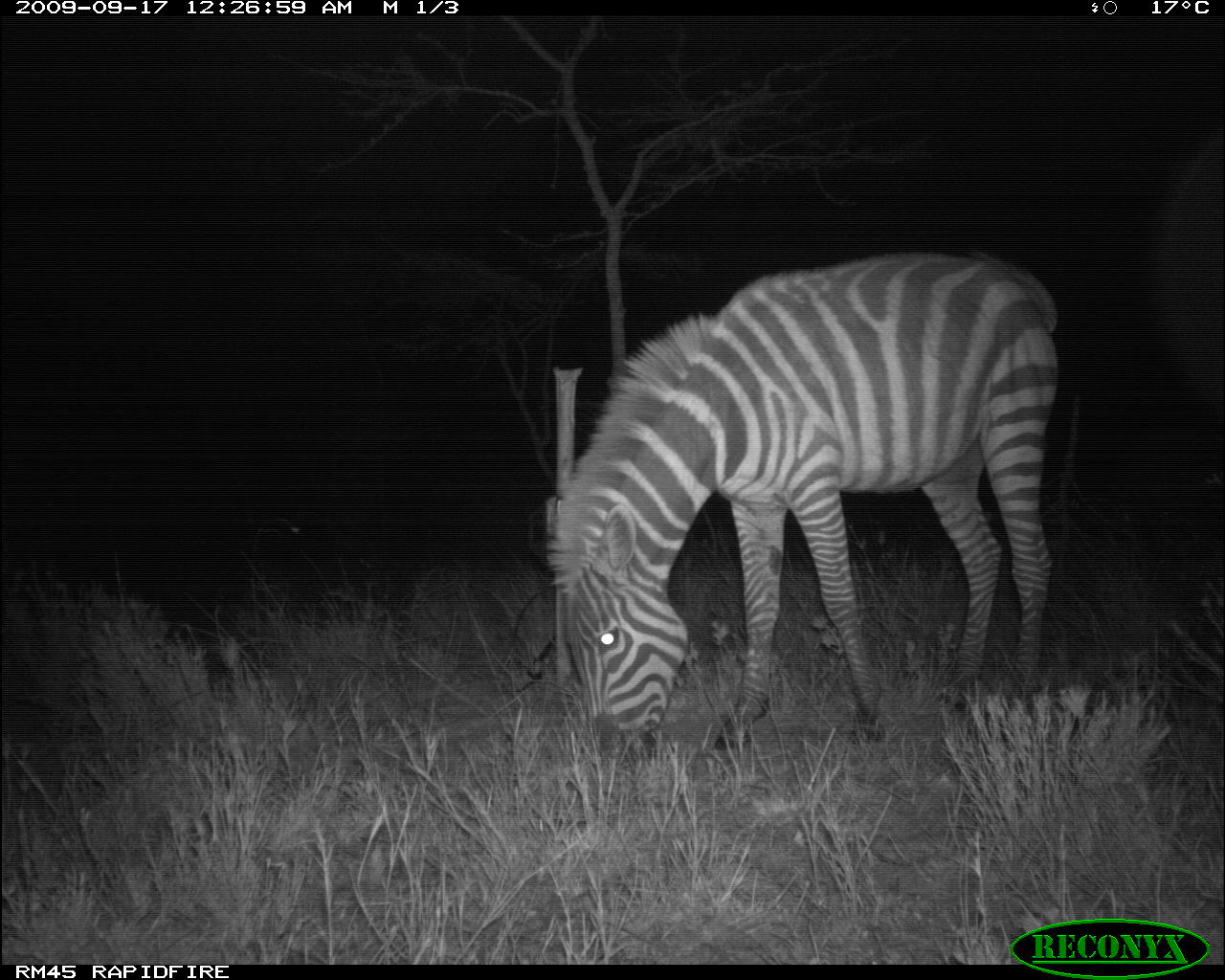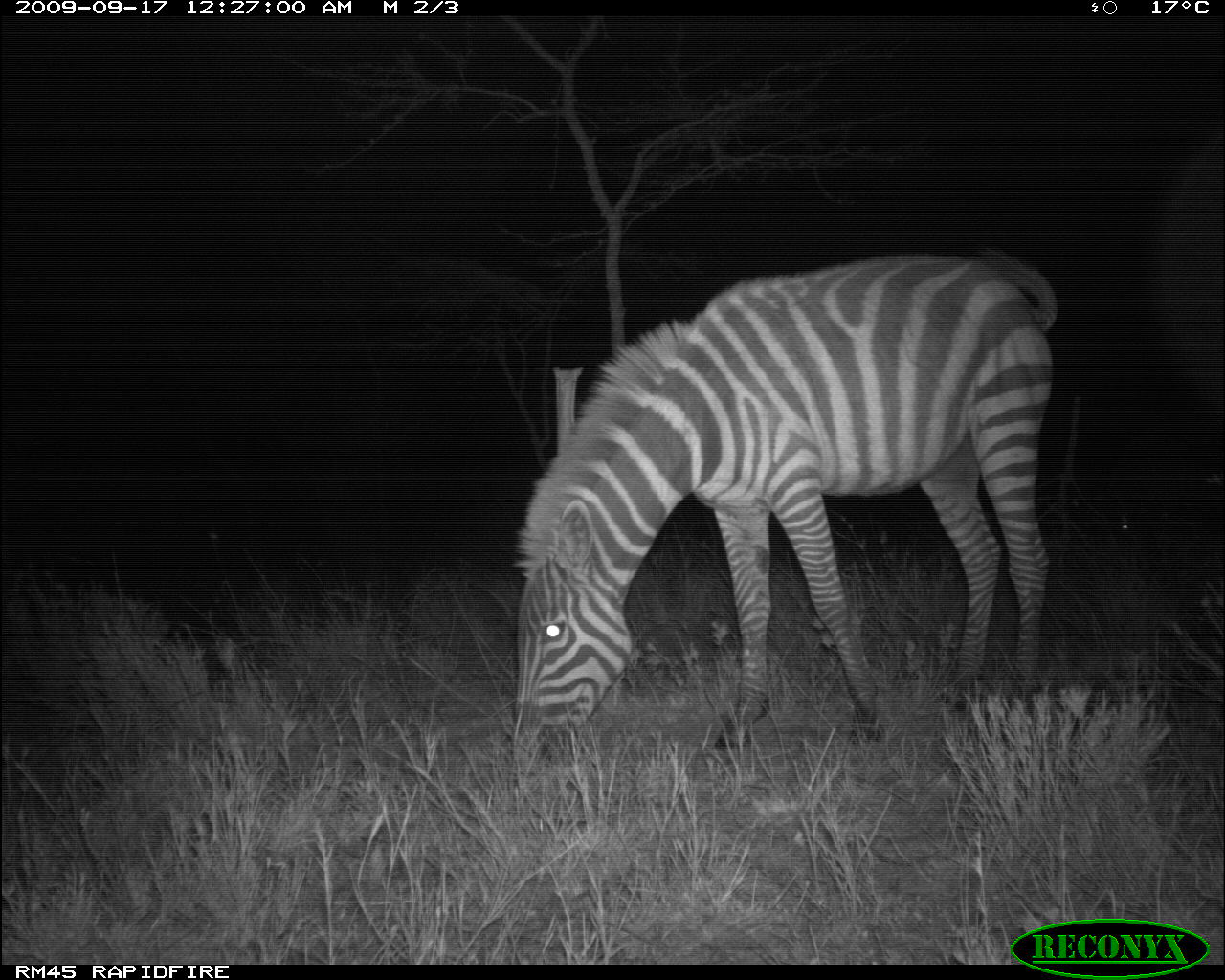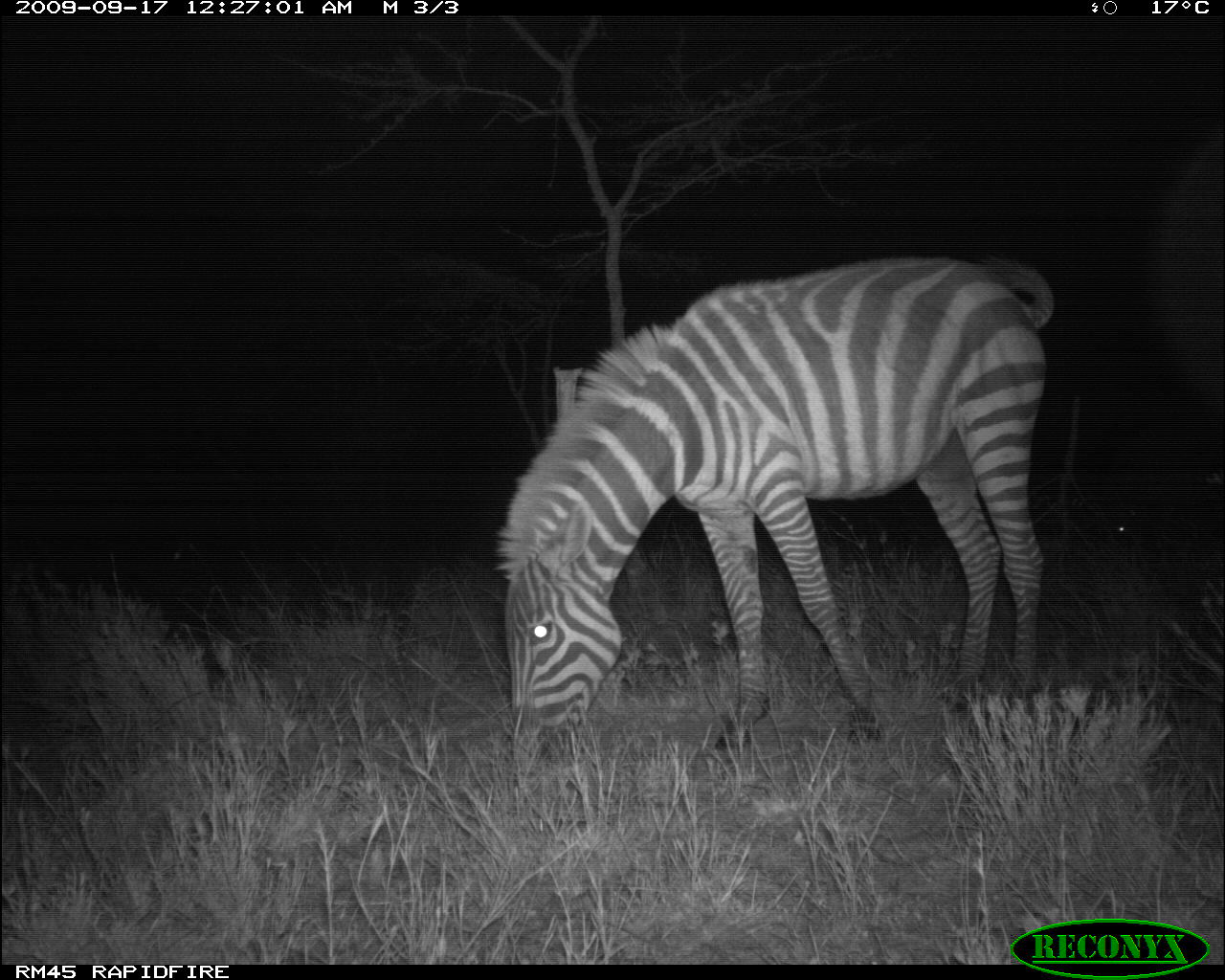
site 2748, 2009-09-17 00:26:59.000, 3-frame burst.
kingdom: Animalia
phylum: Chordata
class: Mammalia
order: Perissodactyla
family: Equidae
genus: Equus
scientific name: Equus quagga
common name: plains zebra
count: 1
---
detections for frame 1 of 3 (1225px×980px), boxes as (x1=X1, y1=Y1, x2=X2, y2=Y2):
equus quagga: (x1=540, y1=248, x2=1062, y2=773)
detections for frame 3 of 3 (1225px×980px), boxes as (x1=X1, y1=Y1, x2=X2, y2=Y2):
equus quagga: (x1=488, y1=242, x2=1057, y2=772)